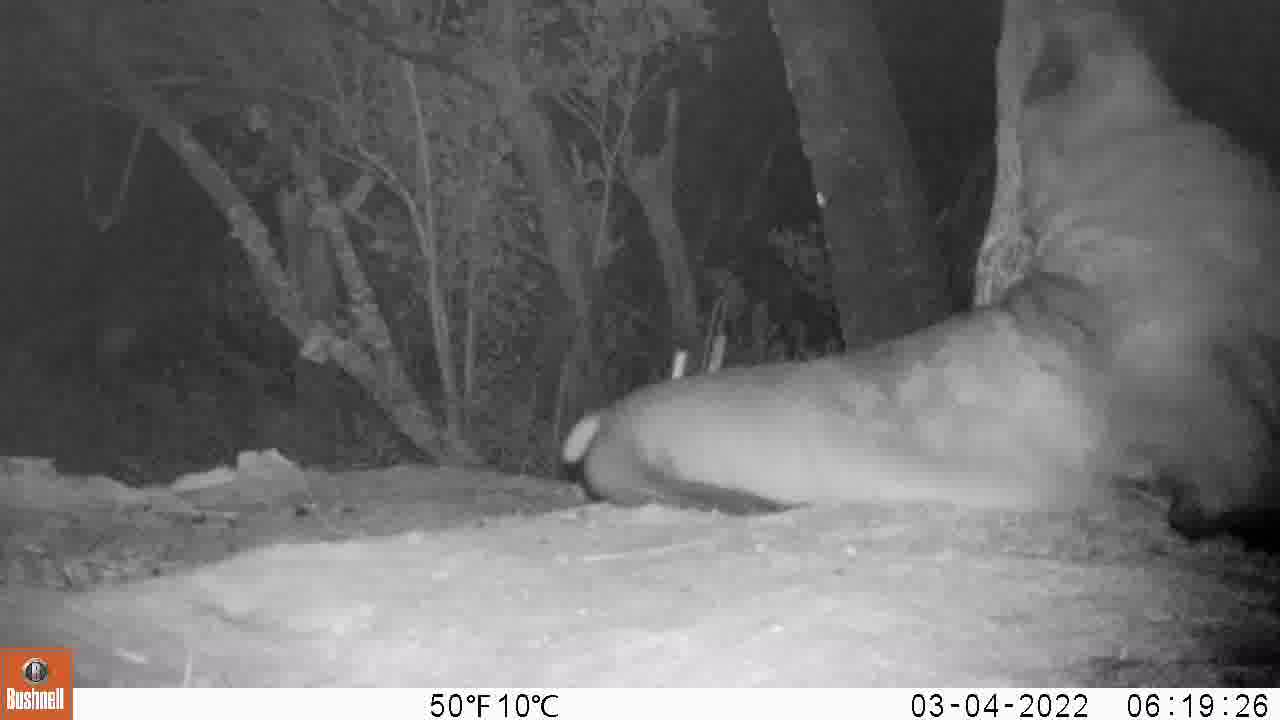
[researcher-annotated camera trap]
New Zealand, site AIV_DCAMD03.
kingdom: Animalia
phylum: Chordata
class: Mammalia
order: Carnivora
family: Otariidae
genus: Phocarctos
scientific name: Phocarctos hookeri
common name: new zealand sea lion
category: sealion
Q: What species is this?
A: Sealion (new zealand sea lion) (Phocarctos hookeri).